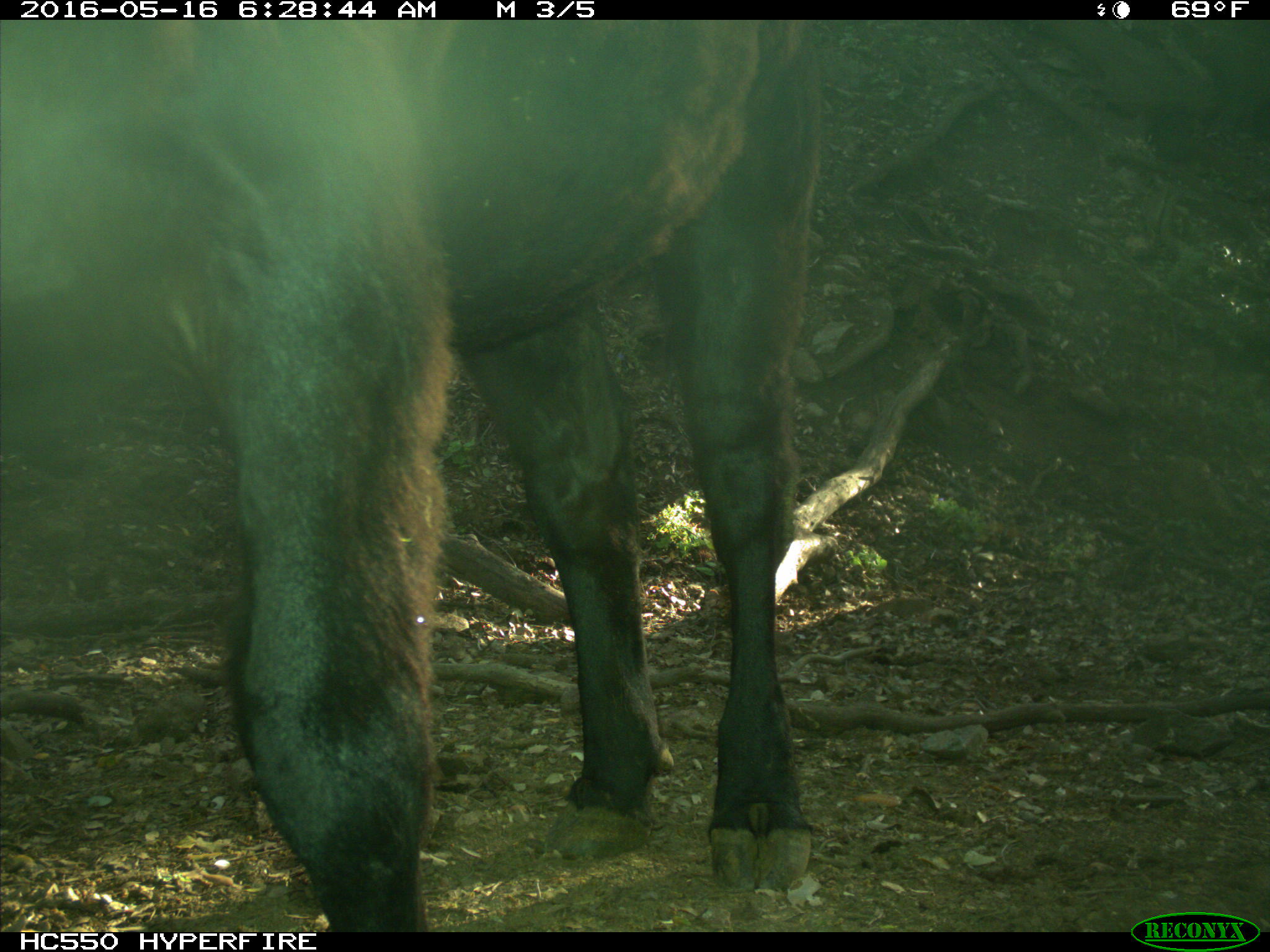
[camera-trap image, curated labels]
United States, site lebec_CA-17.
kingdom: Animalia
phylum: Chordata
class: Mammalia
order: Artiodactyla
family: Bovidae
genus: Bos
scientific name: Bos taurus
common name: domestic cow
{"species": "Bos taurus (domestic cow)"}